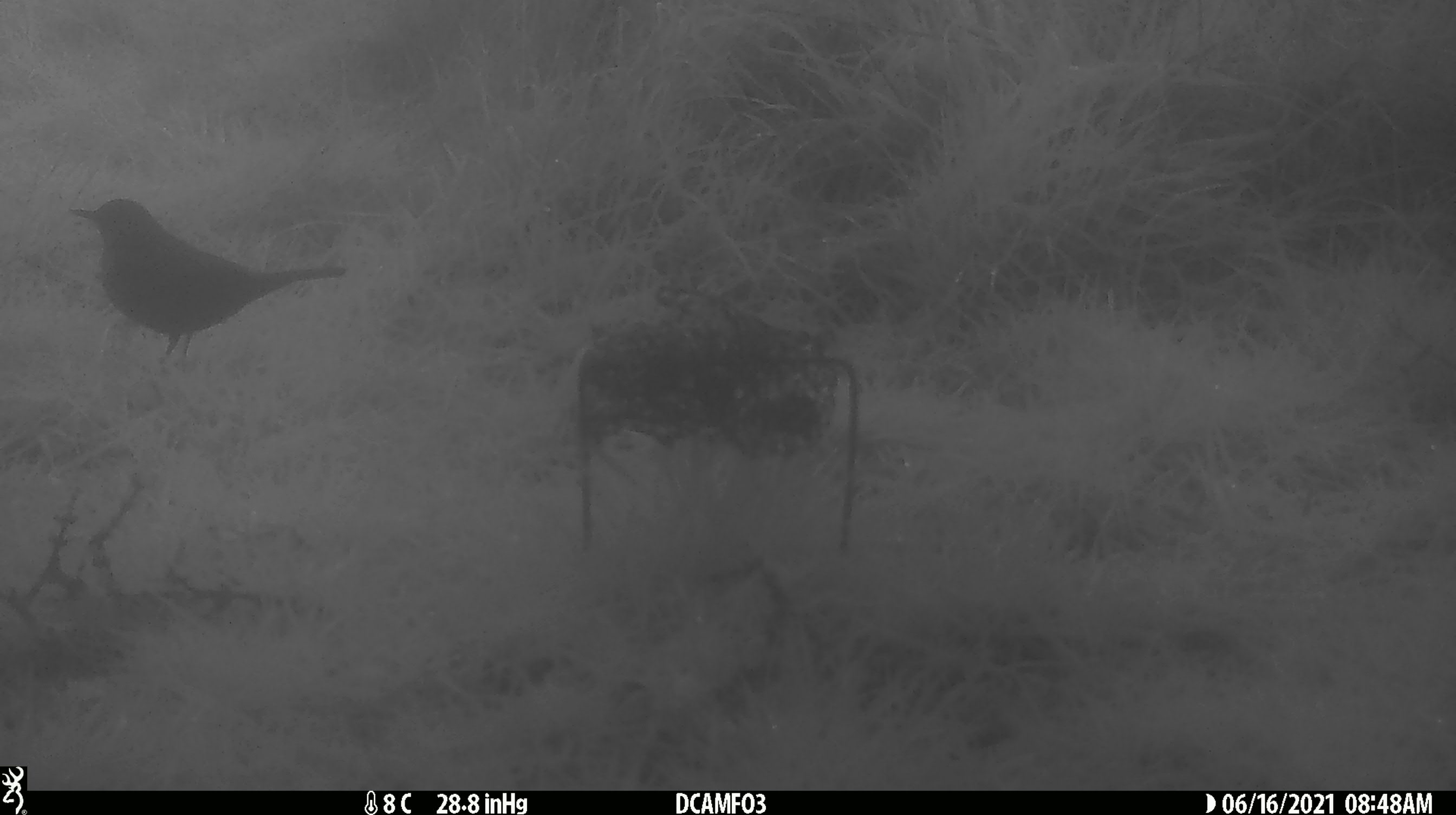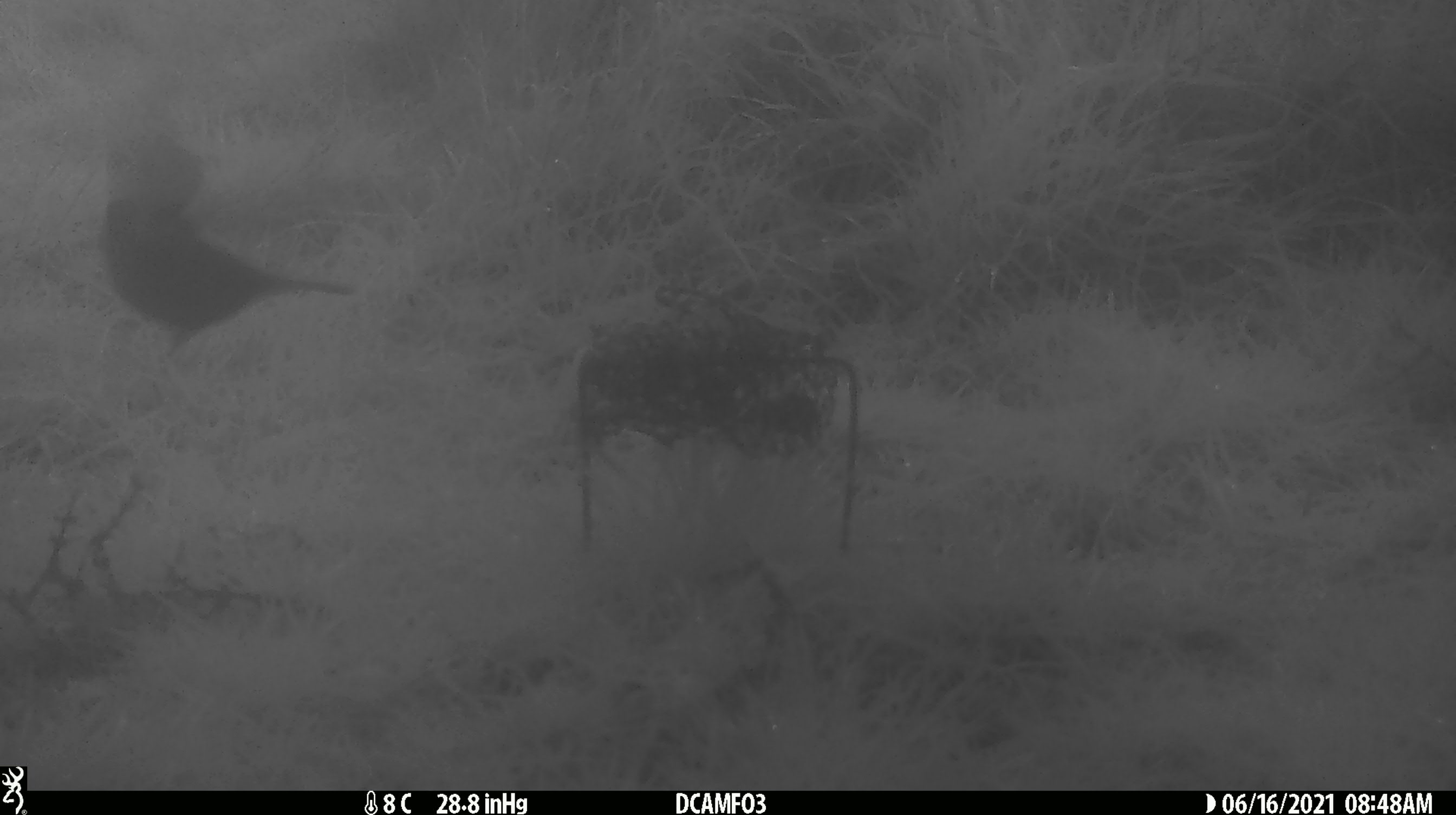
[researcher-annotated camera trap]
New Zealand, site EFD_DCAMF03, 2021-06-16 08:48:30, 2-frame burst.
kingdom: Animalia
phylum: Chordata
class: Aves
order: Passeriformes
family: Turdidae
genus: Turdus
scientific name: Turdus philomelos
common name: song thrush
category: thrush